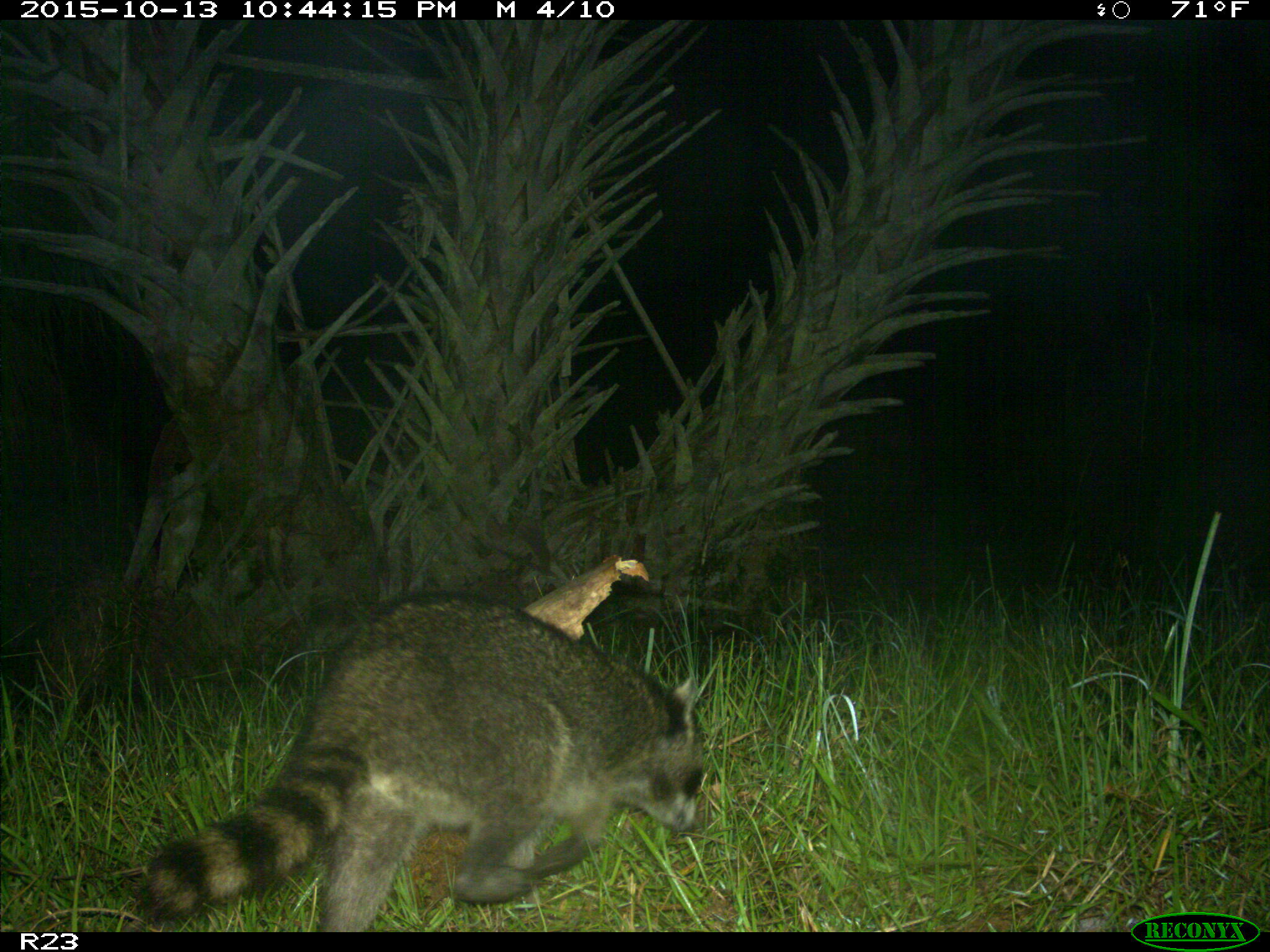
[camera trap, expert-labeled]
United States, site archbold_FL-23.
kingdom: Animalia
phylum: Chordata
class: Mammalia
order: Carnivora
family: Procyonidae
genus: Procyon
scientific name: Procyon lotor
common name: common raccoon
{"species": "Procyon lotor (common raccoon)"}